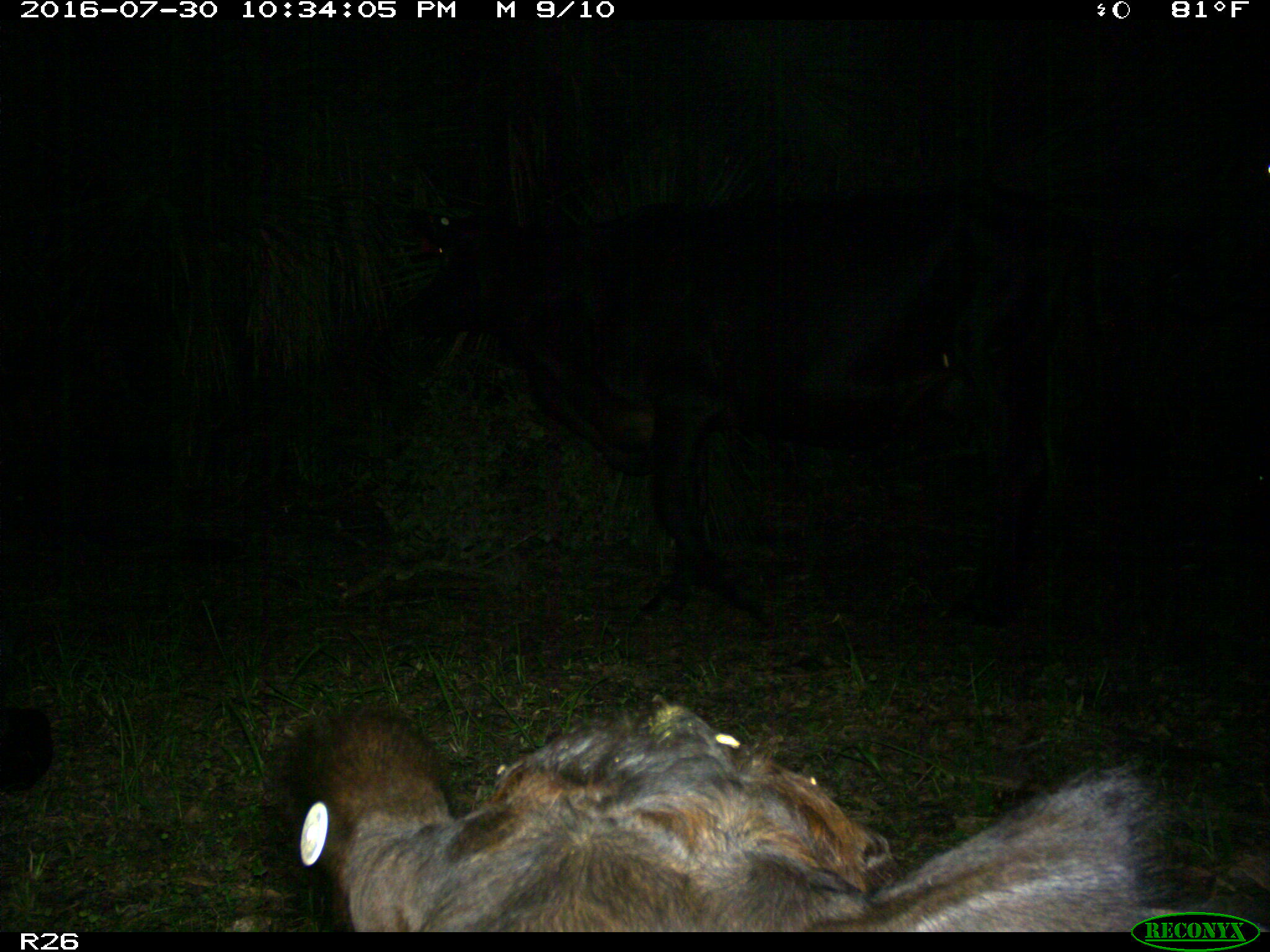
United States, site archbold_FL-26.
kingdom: Animalia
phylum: Chordata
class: Mammalia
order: Artiodactyla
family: Bovidae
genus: Bos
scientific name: Bos taurus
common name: domestic cow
Bos taurus (domestic cow).